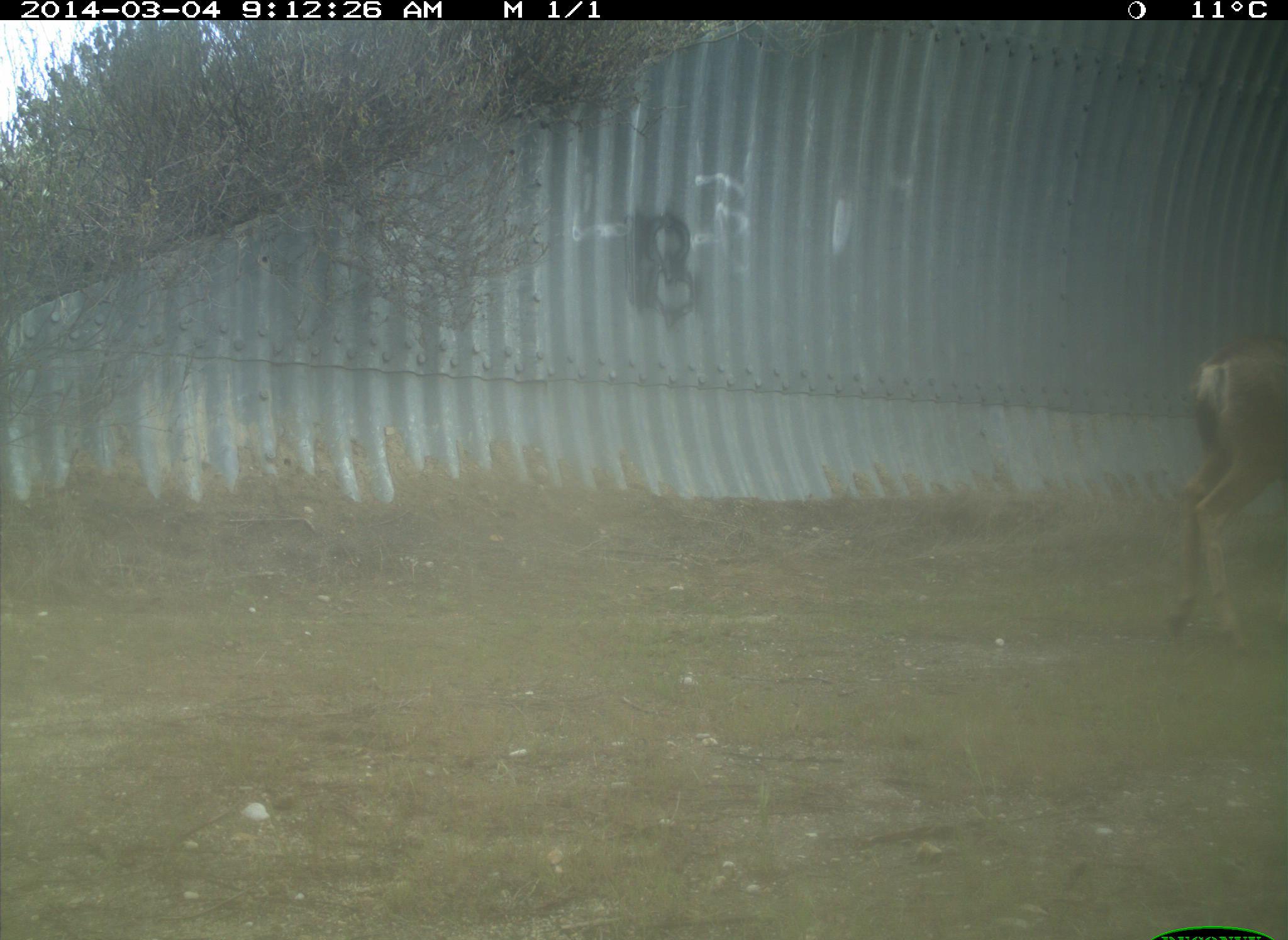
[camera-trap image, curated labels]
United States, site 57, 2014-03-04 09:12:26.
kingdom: Animalia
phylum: Chordata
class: Mammalia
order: Artiodactyla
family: Cervidae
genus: Odocoileus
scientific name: Odocoileus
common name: deer